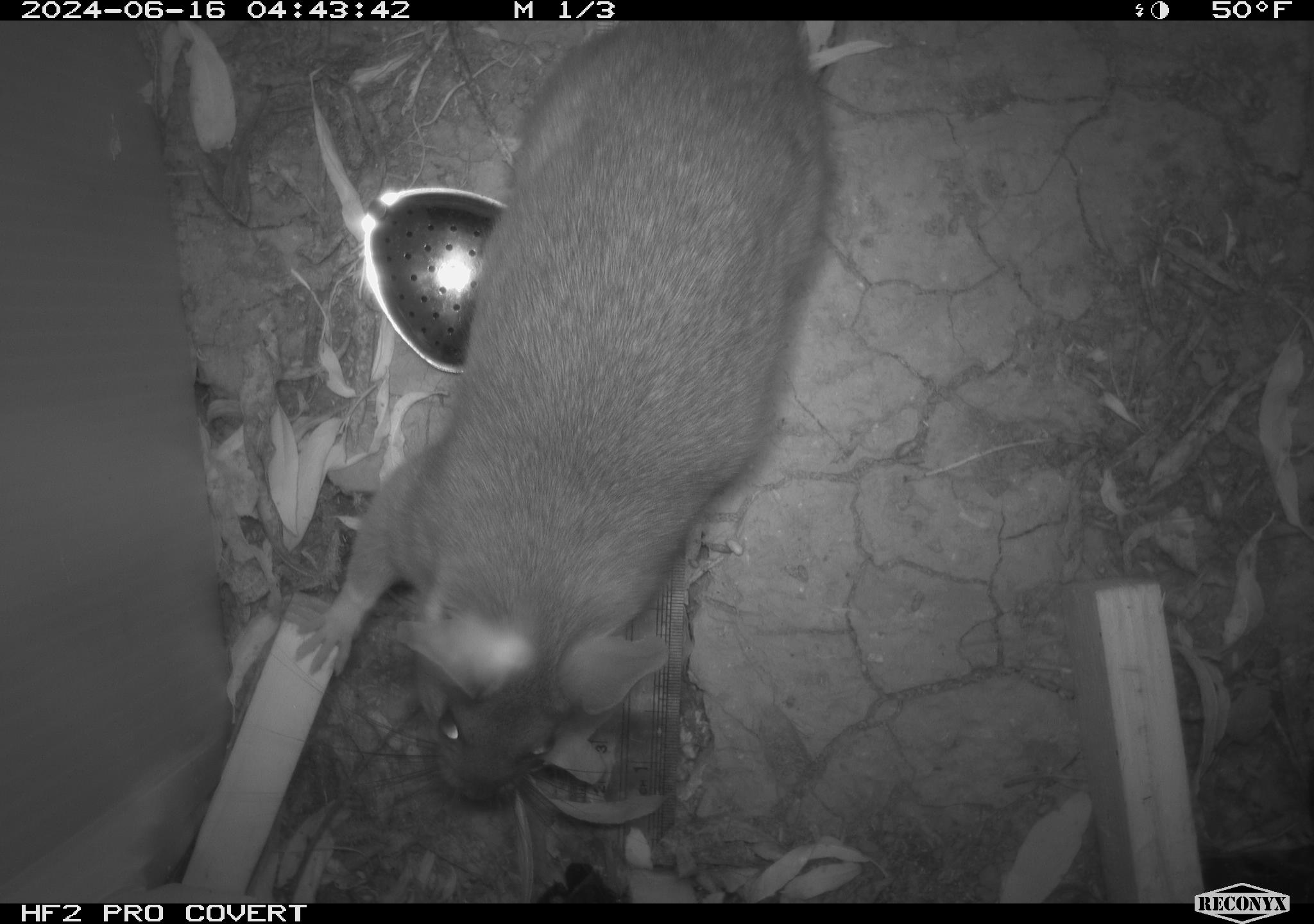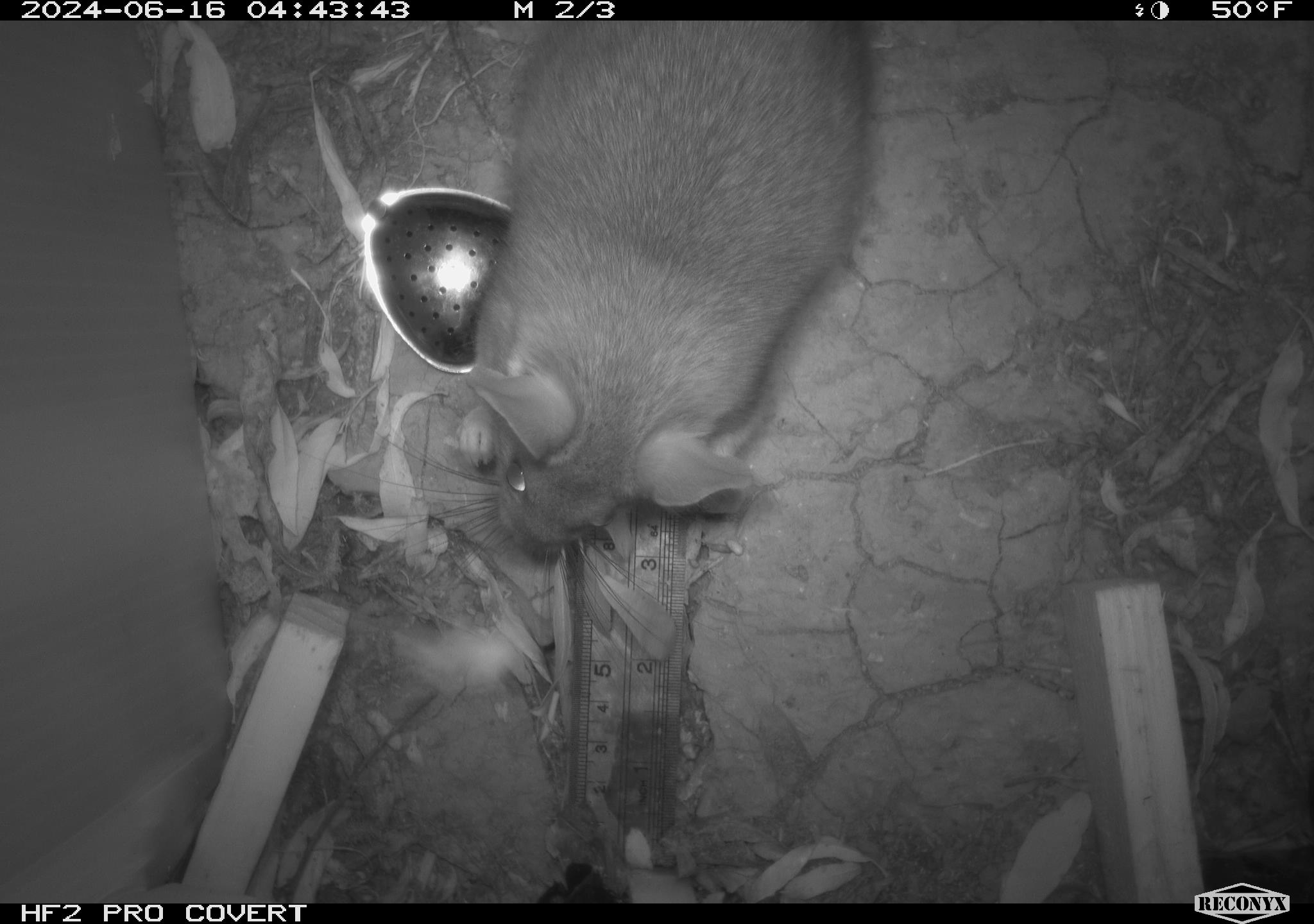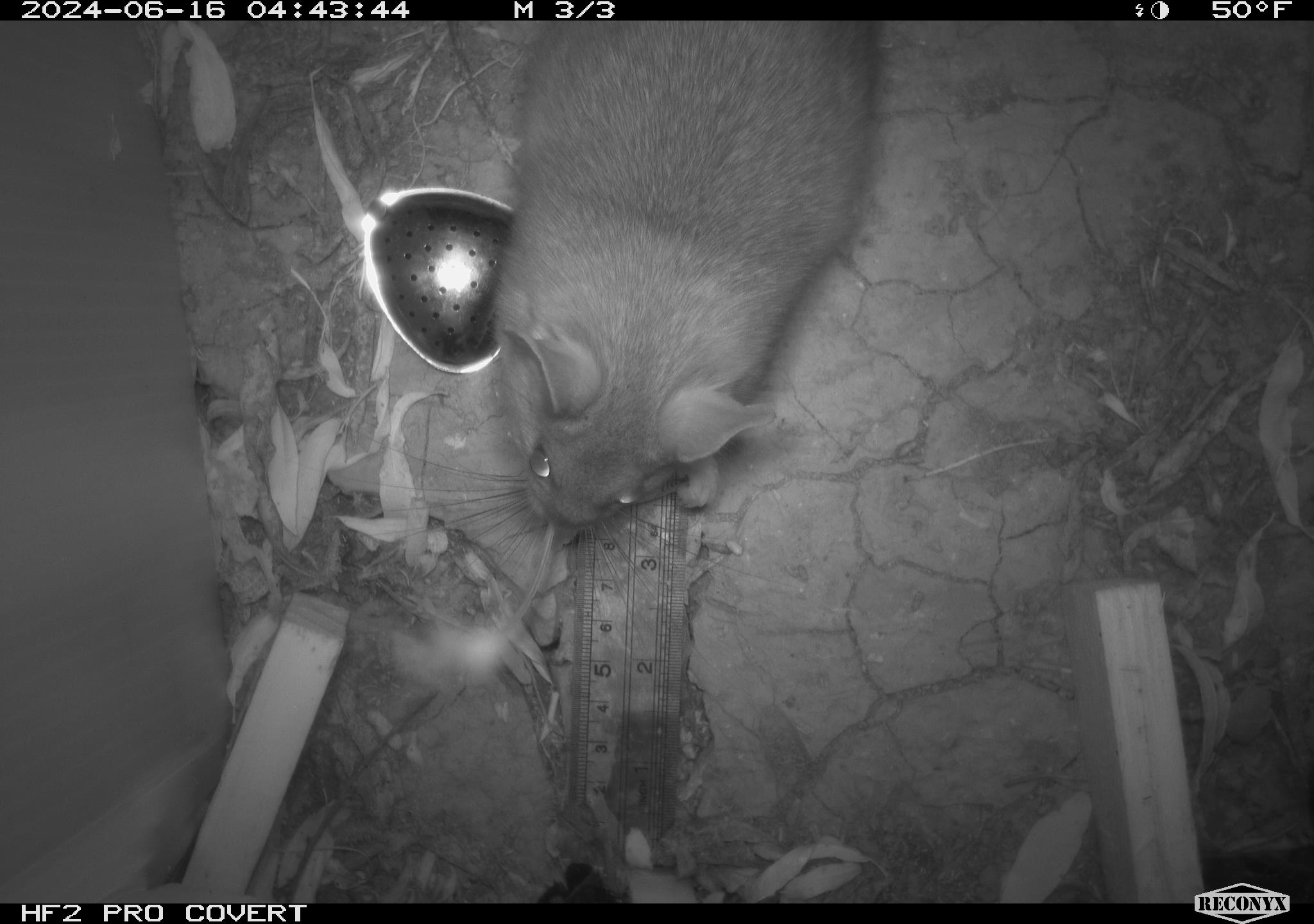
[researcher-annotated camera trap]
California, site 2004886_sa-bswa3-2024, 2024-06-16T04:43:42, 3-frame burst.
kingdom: Animalia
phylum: Chordata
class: Mammalia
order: Rodentia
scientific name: Rodentia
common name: woodrat or rat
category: woodrat or rat species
Woodrat or rat species (woodrat or rat) (Rodentia).